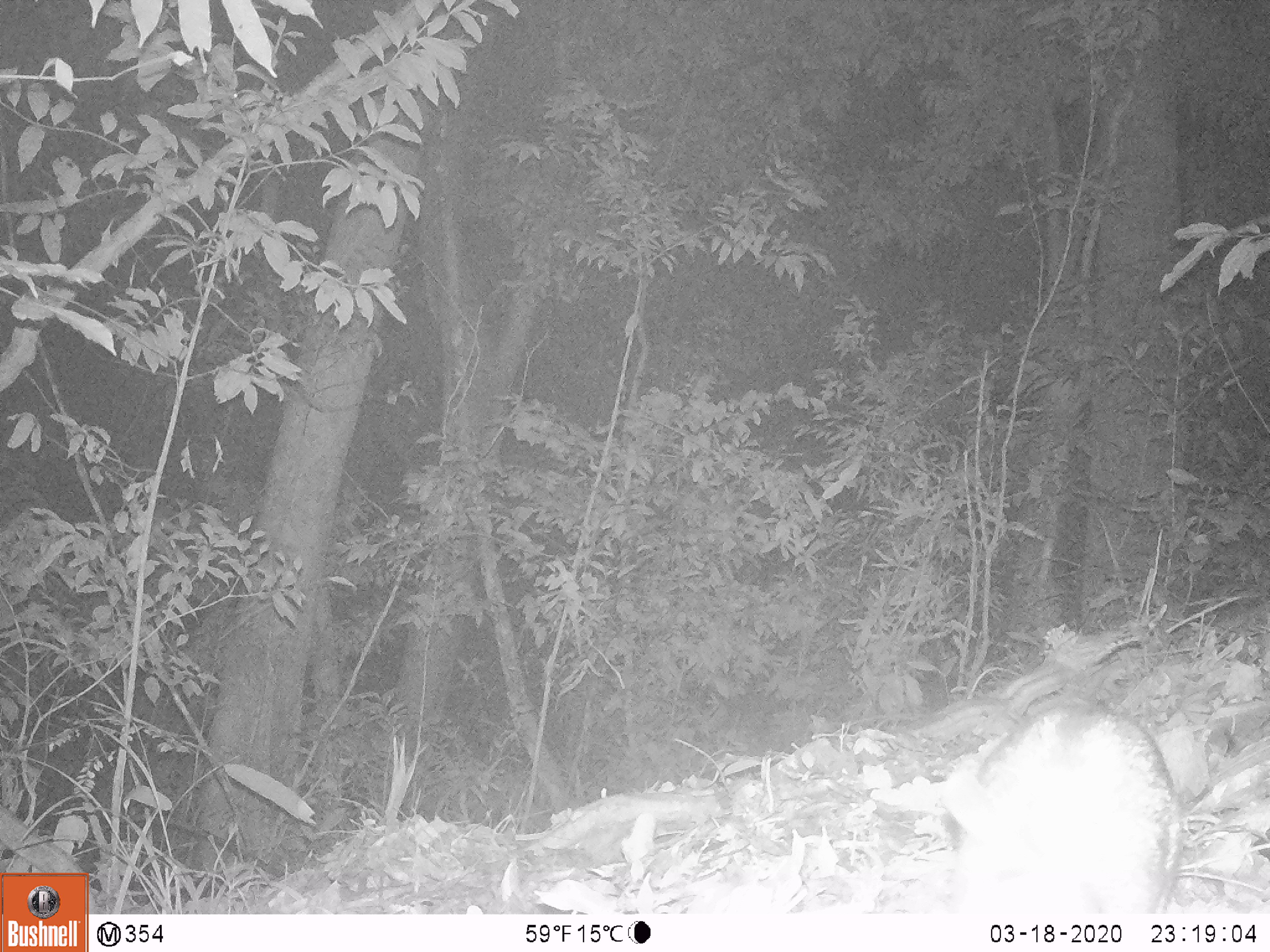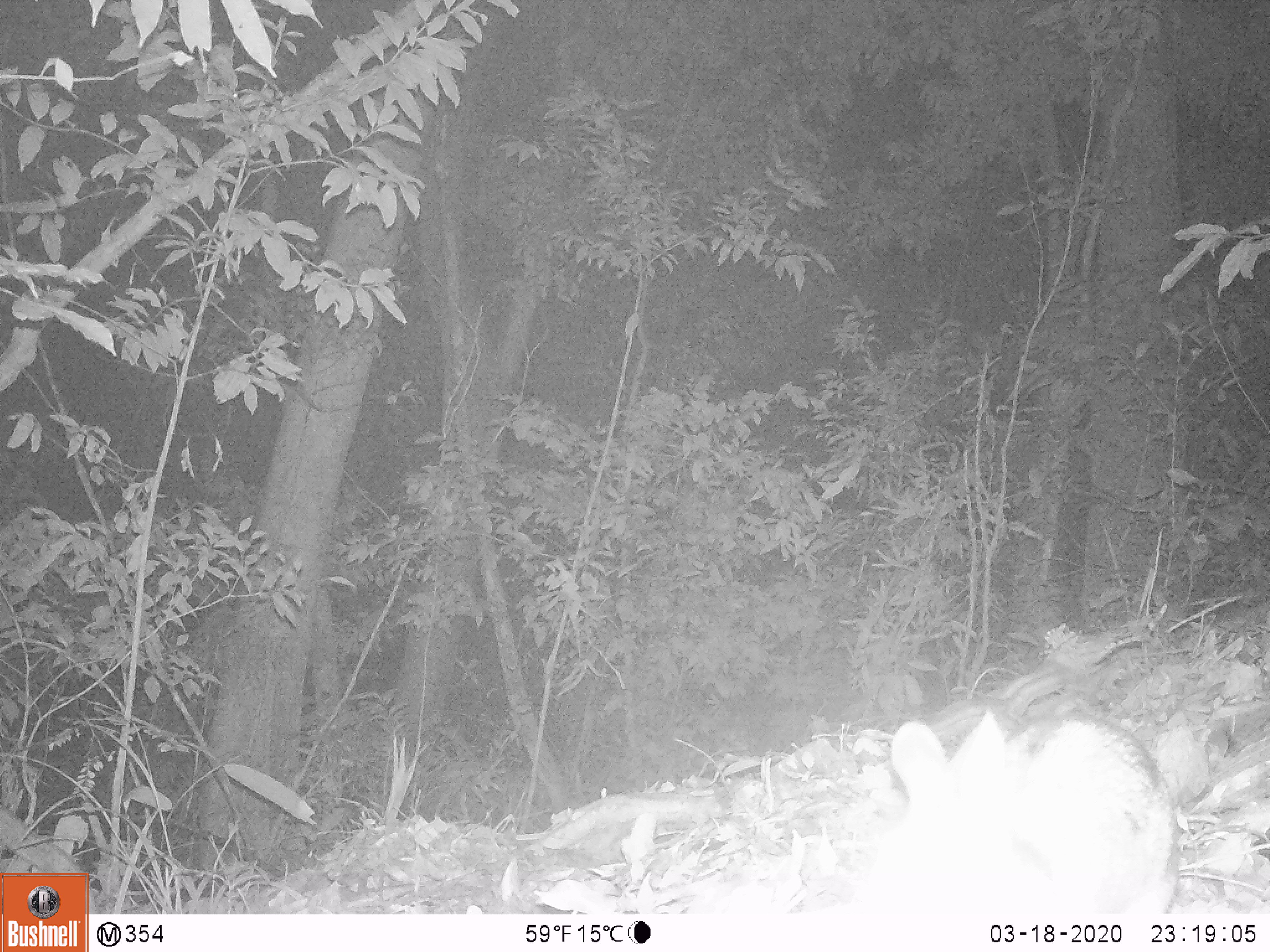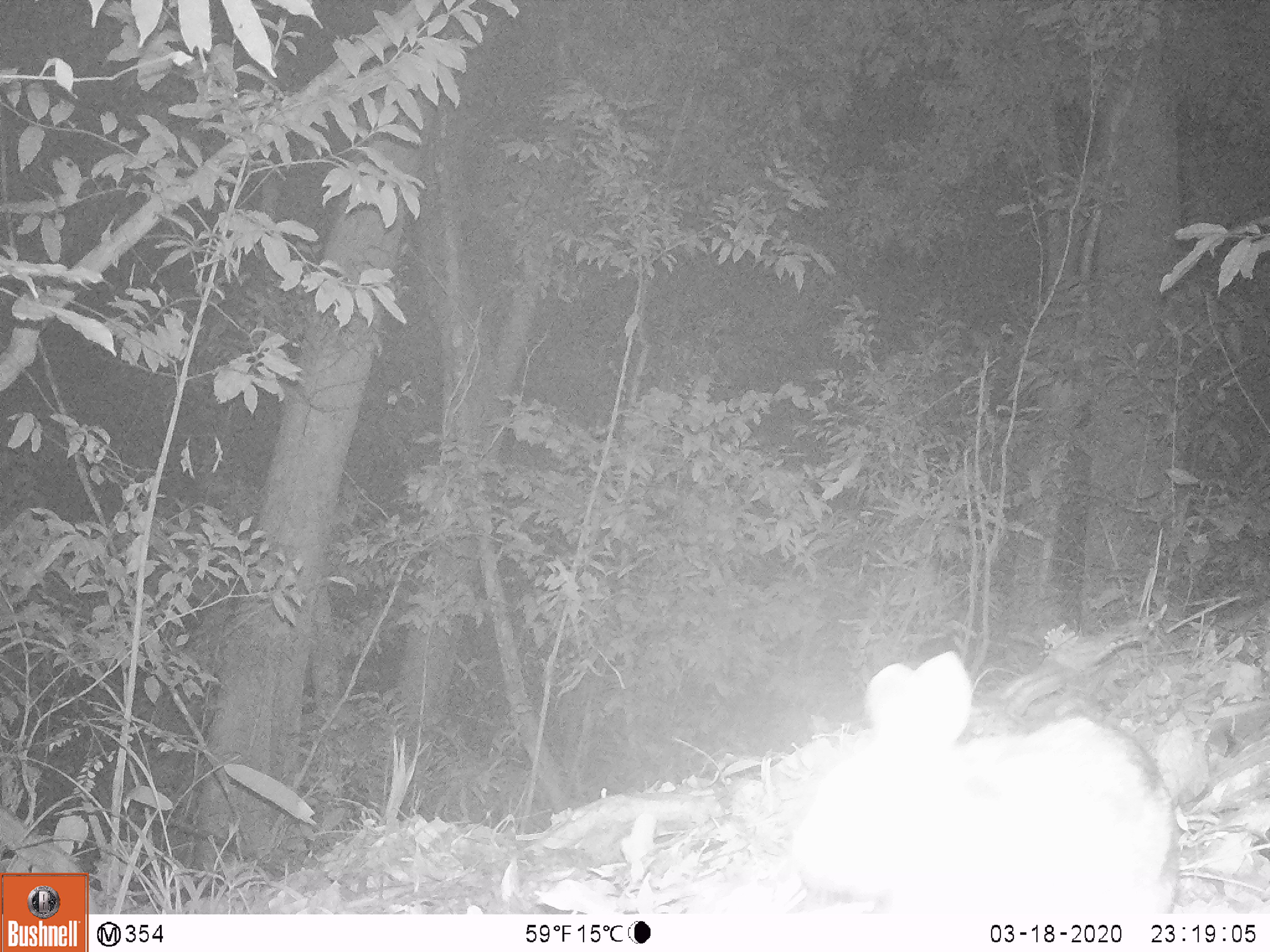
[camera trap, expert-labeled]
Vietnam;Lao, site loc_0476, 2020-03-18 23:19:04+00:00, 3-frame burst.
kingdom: Animalia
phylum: Chordata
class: Mammalia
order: Lagomorpha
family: Leporidae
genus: Nesolagus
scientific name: Nesolagus timminsi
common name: annamite striped rabbit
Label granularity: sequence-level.